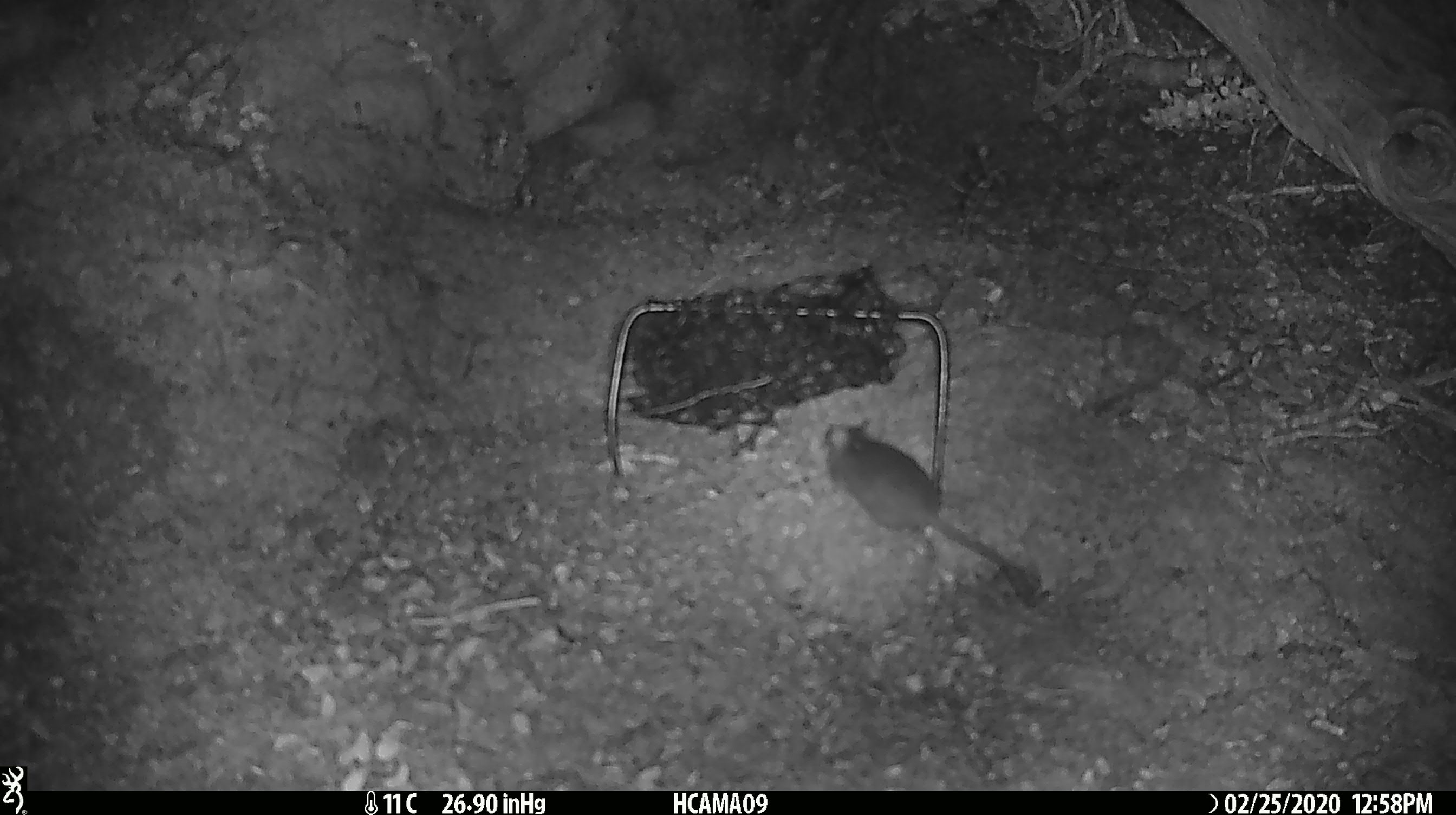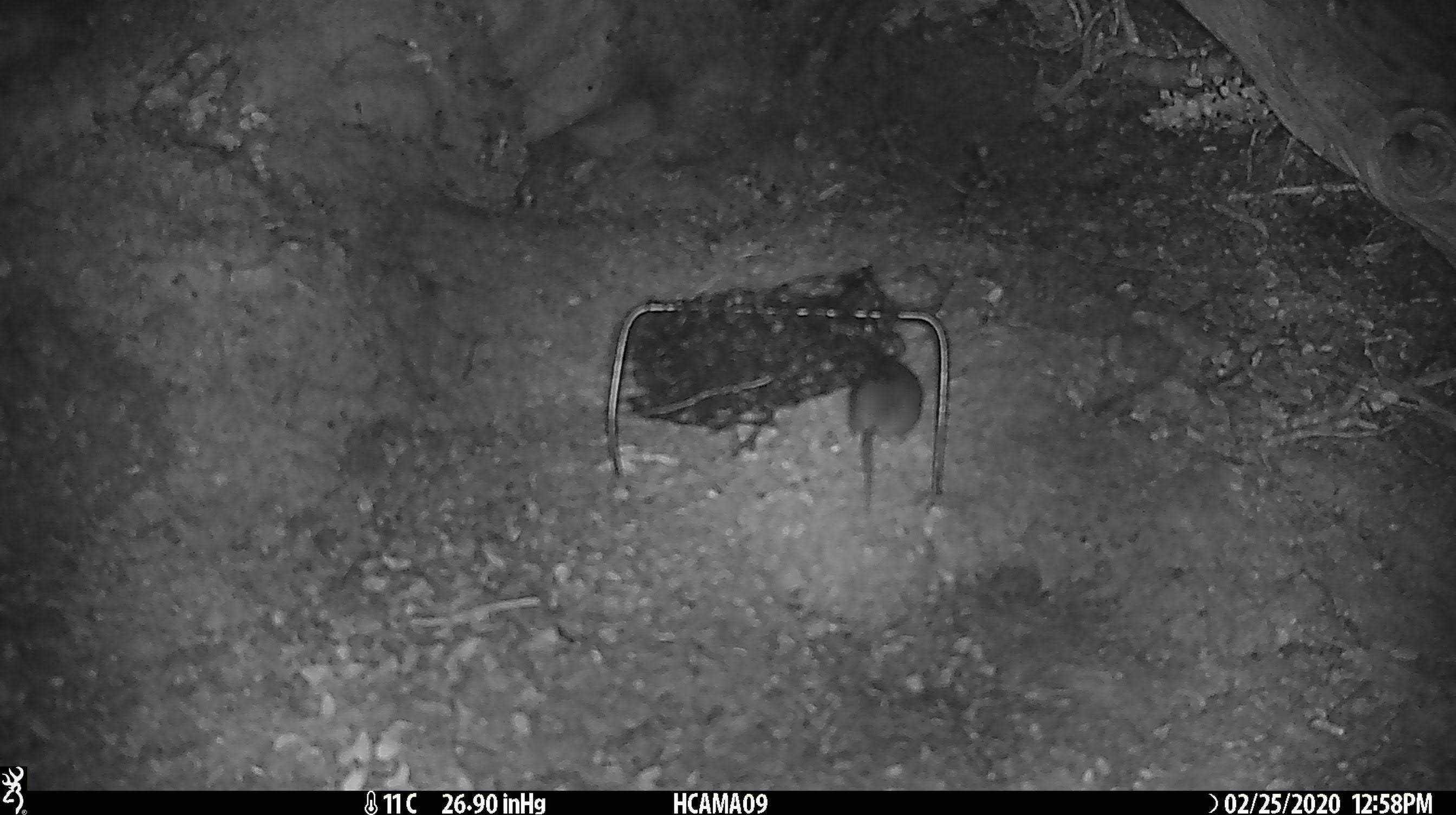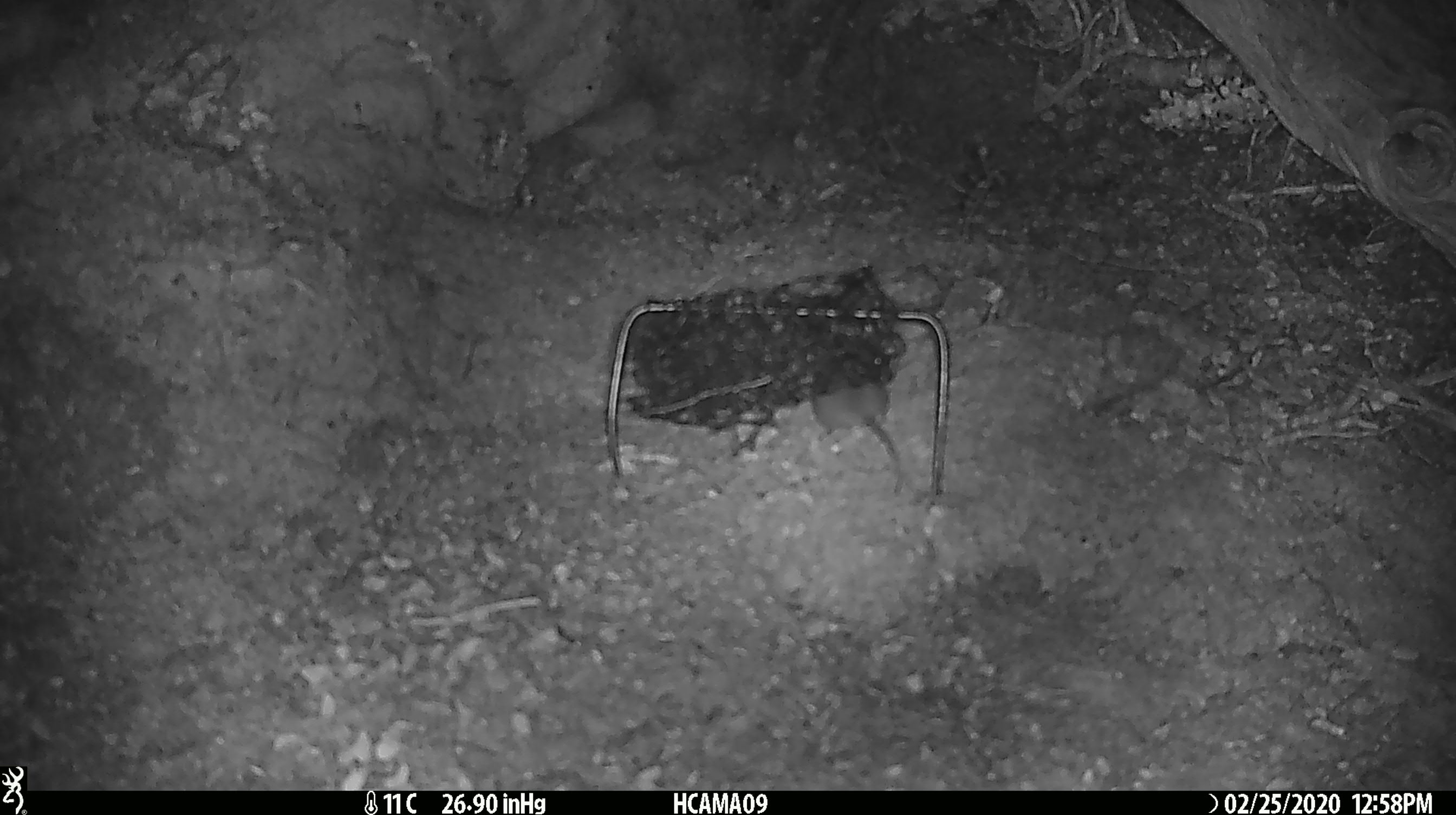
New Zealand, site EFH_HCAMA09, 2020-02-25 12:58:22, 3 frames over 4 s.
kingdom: Animalia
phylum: Chordata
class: Mammalia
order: Rodentia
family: Muridae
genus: Mus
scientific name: Mus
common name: mouse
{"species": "mouse (Mus)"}